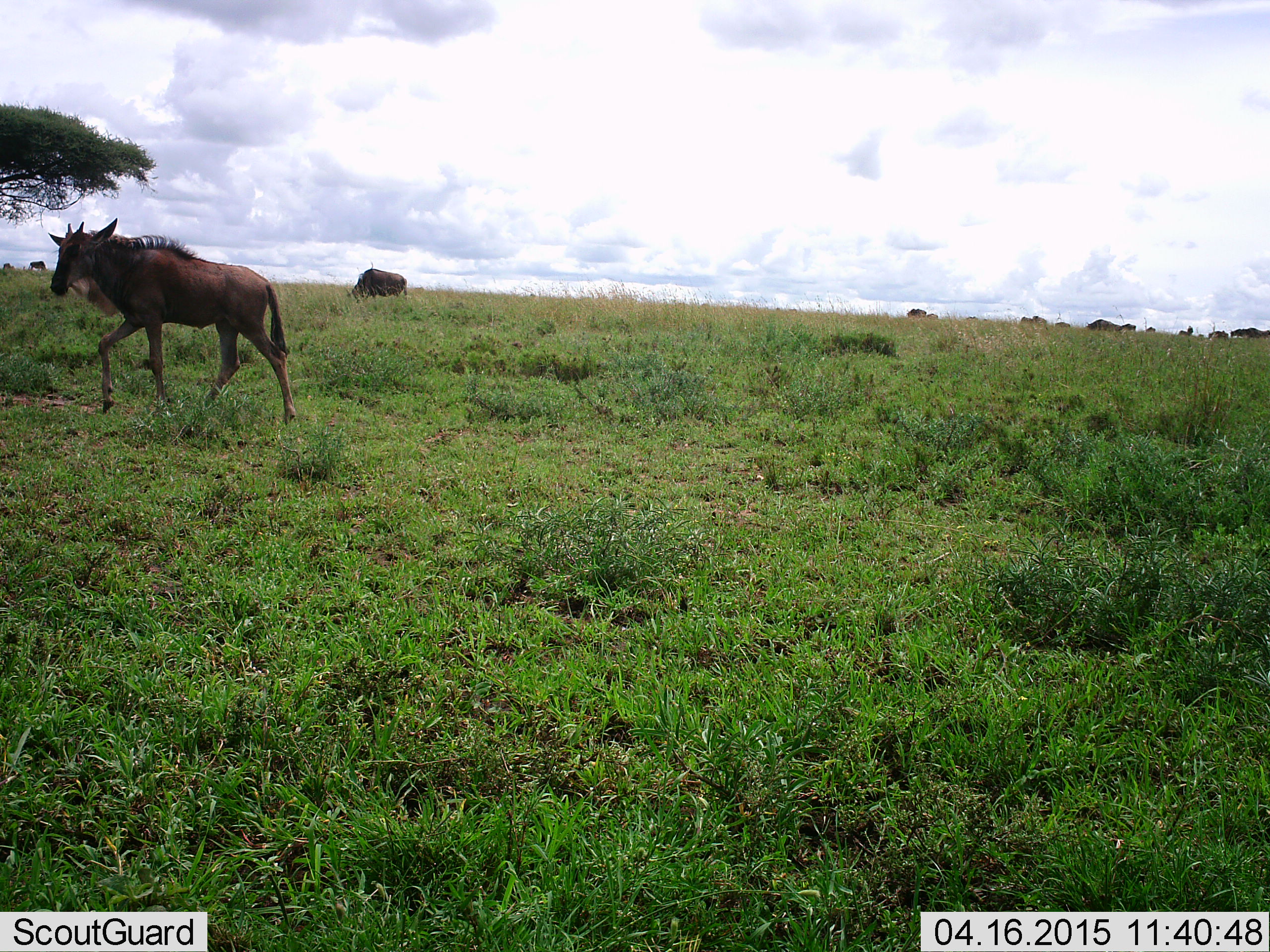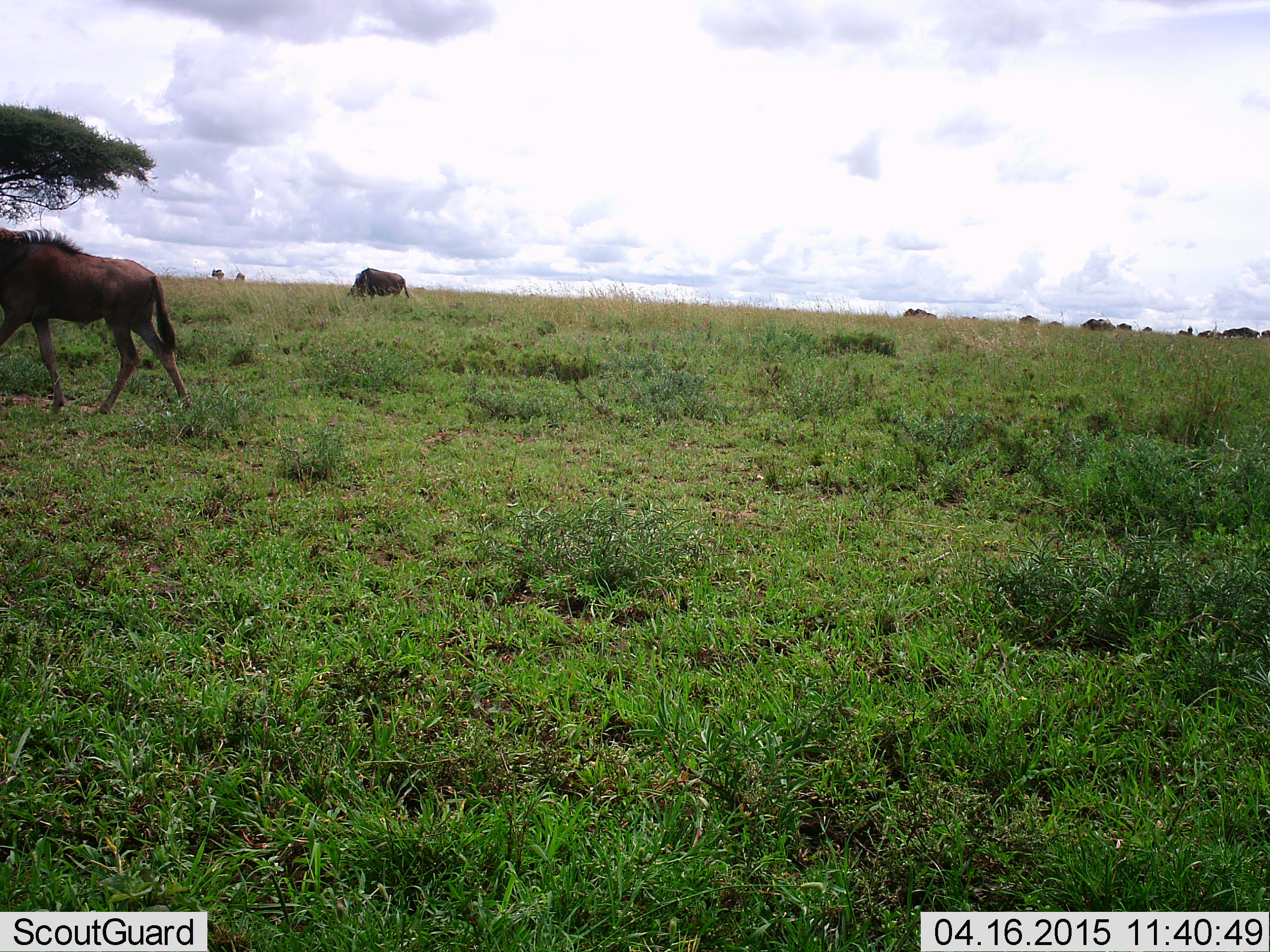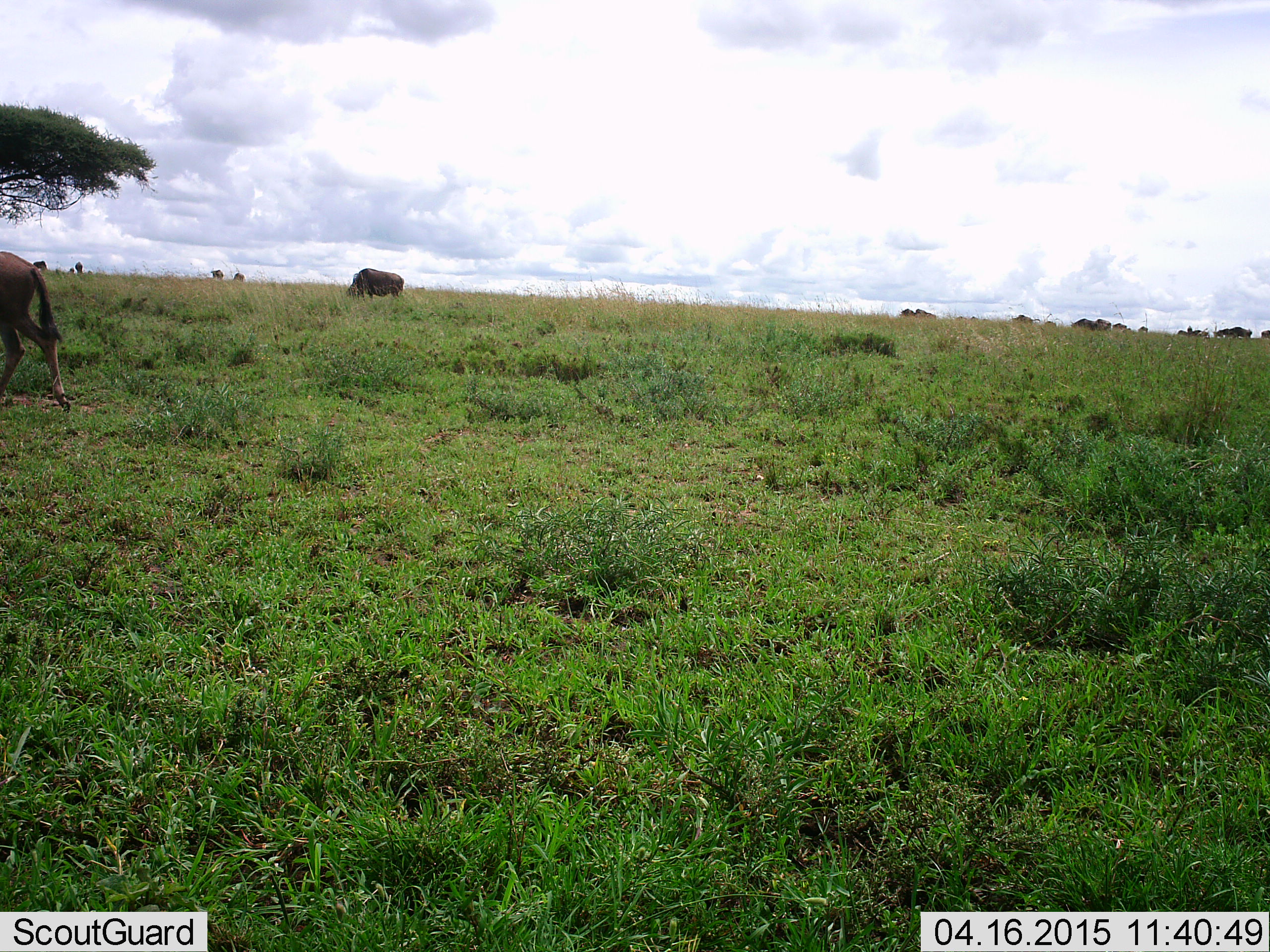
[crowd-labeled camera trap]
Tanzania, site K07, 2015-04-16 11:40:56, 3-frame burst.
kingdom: Animalia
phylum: Chordata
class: Mammalia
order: Artiodactyla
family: Bovidae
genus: Connochaetes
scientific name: Connochaetes taurinus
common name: blue wildebeest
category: wildebeest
Wildebeest (blue wildebeest) (Connochaetes taurinus), count 11-50. Behavior (volunteer vote fractions): standing 10%, resting 0%, moving 100%, interacting 0%. Young present (vote fraction): 20%. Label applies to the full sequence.